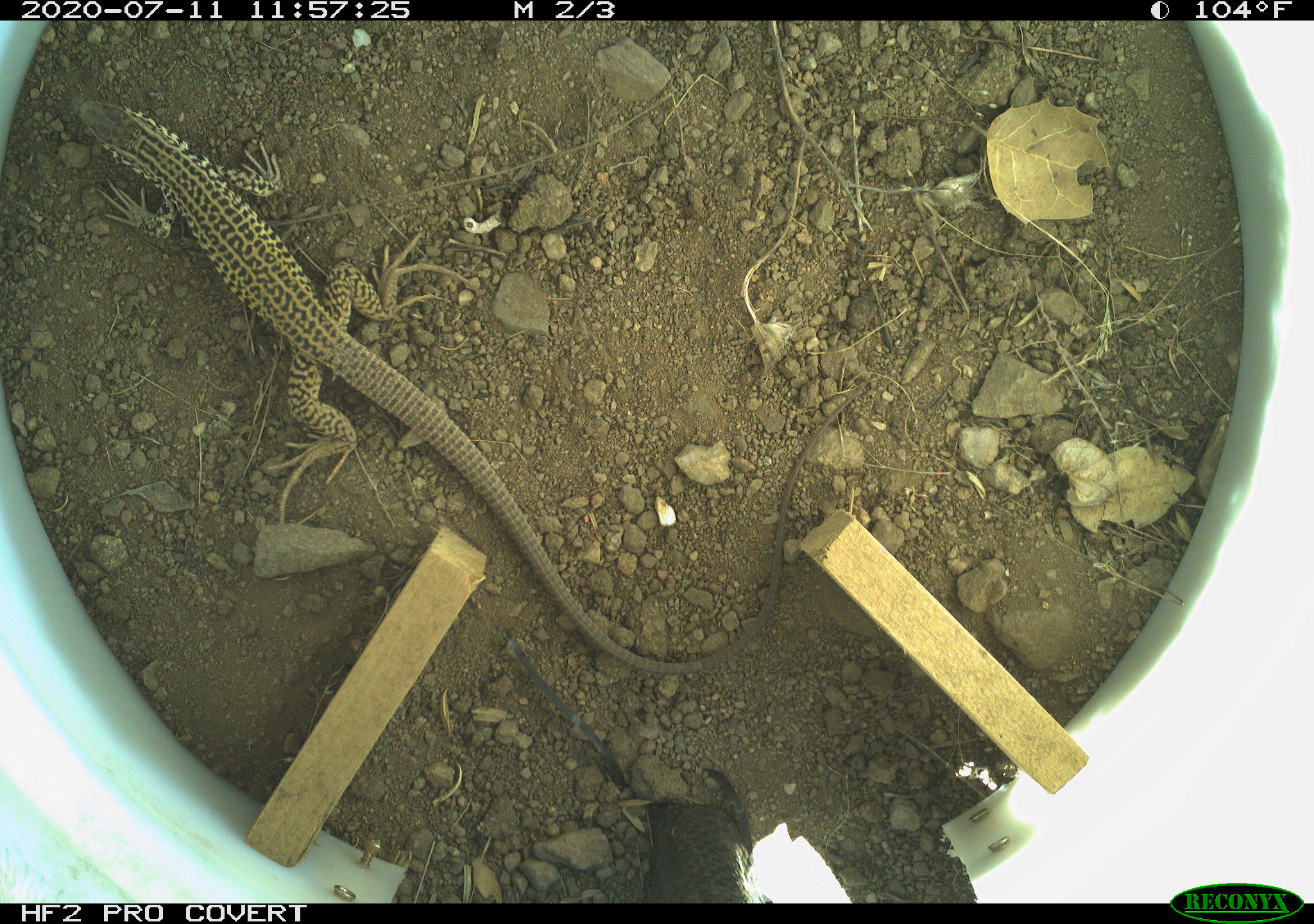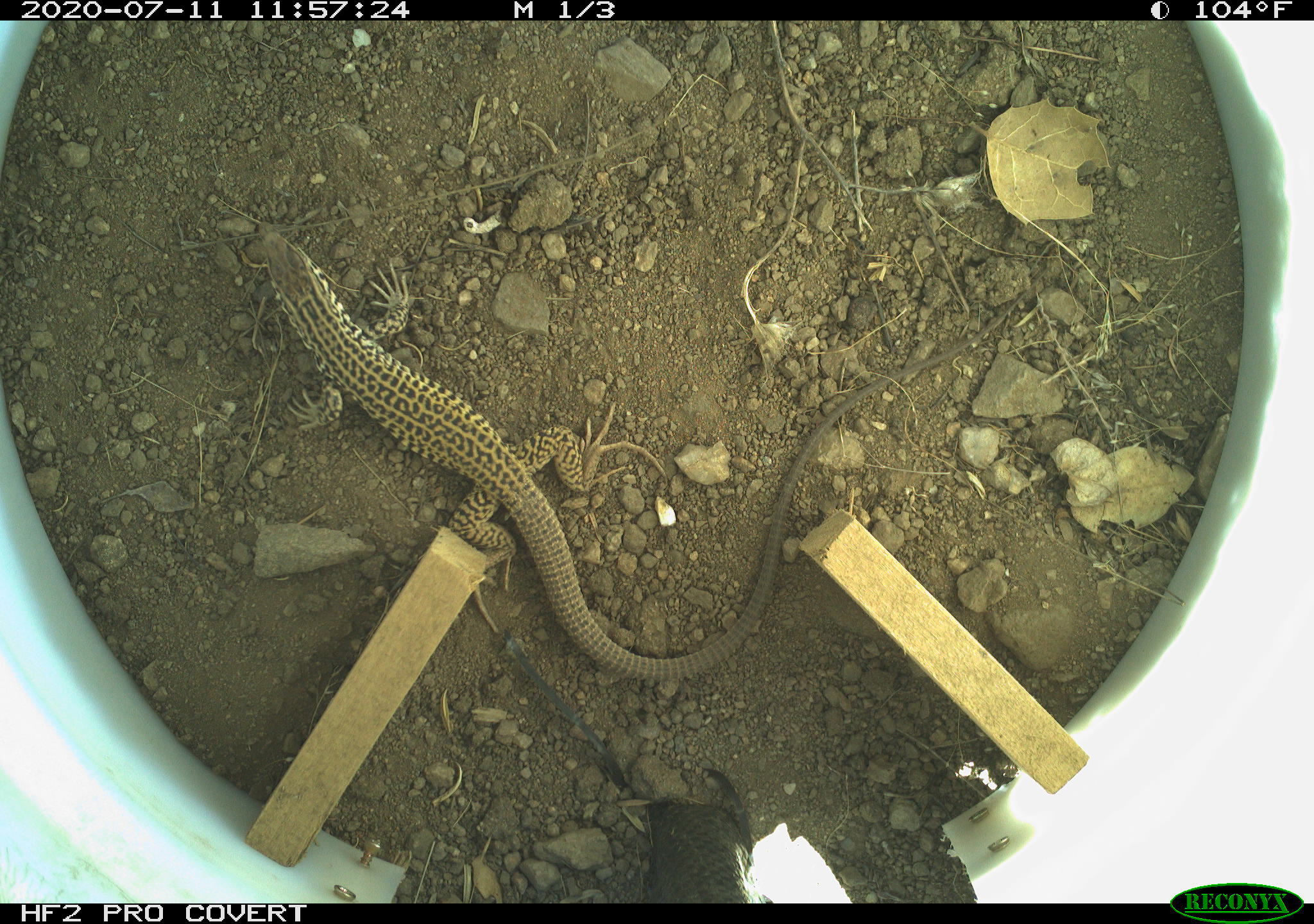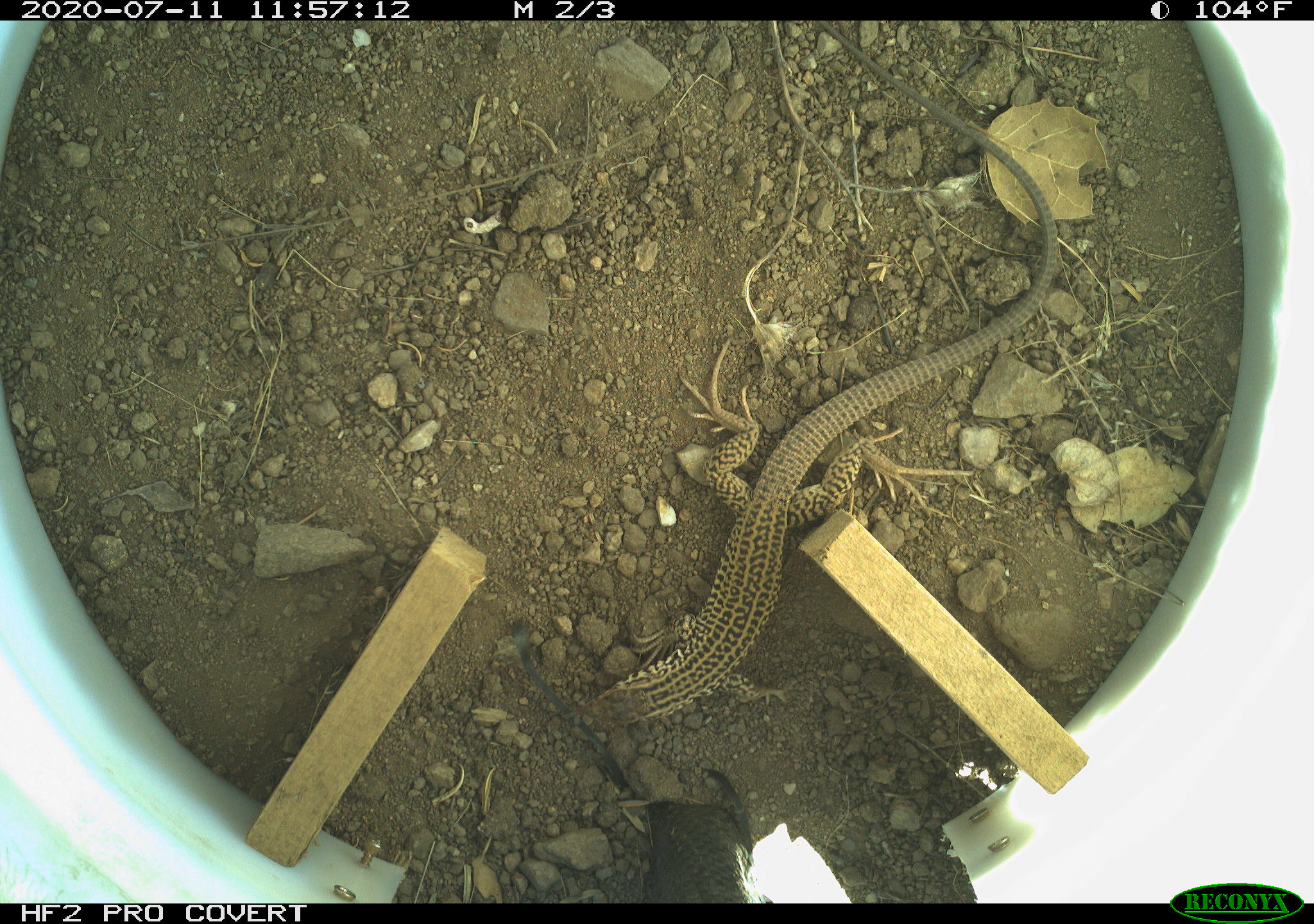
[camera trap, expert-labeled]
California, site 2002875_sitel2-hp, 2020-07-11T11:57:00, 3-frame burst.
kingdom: Animalia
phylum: Chordata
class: Reptilia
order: Squamata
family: Teiidae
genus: Aspidoscelis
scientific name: Aspidoscelis tigris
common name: western whiptail